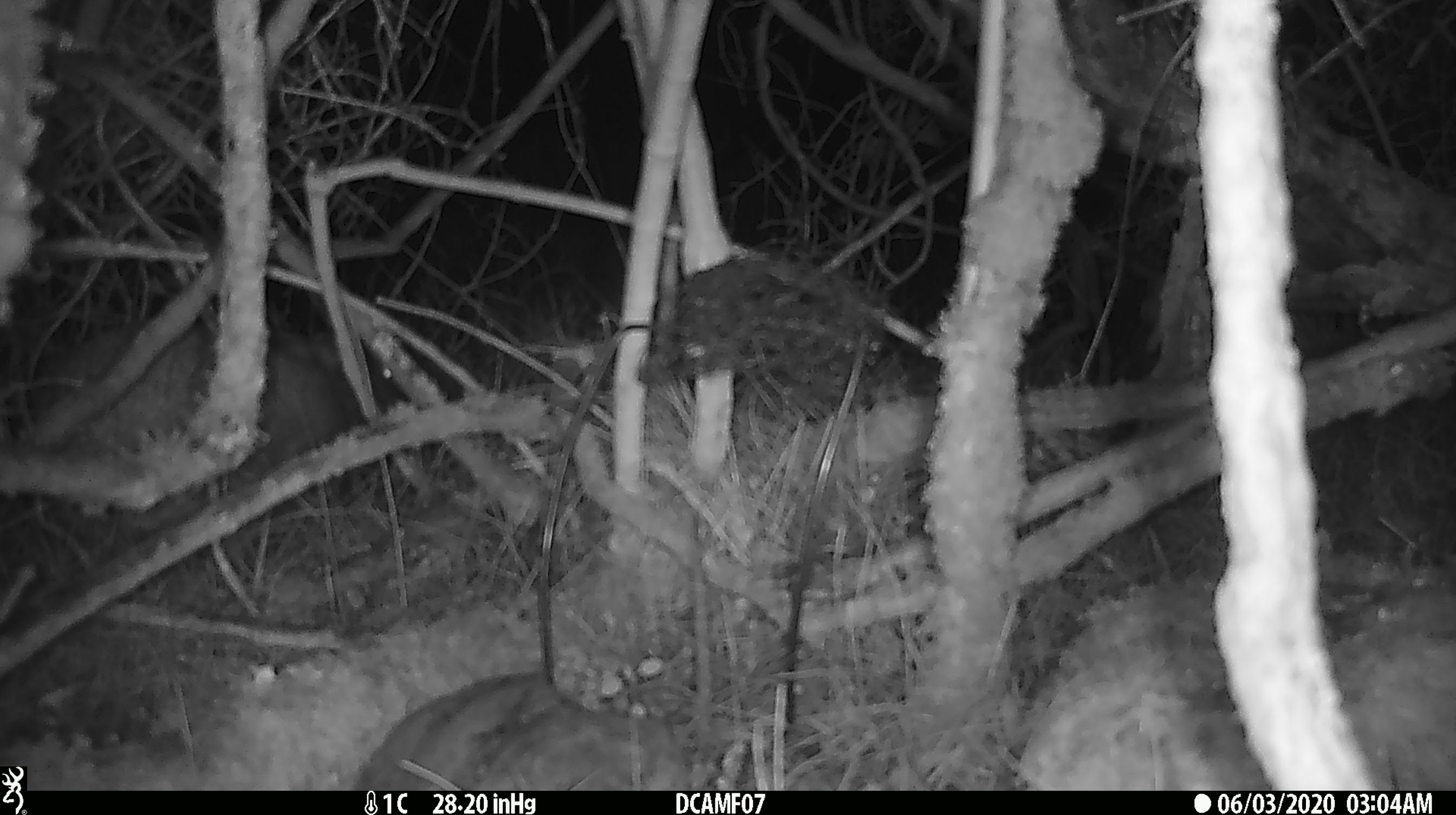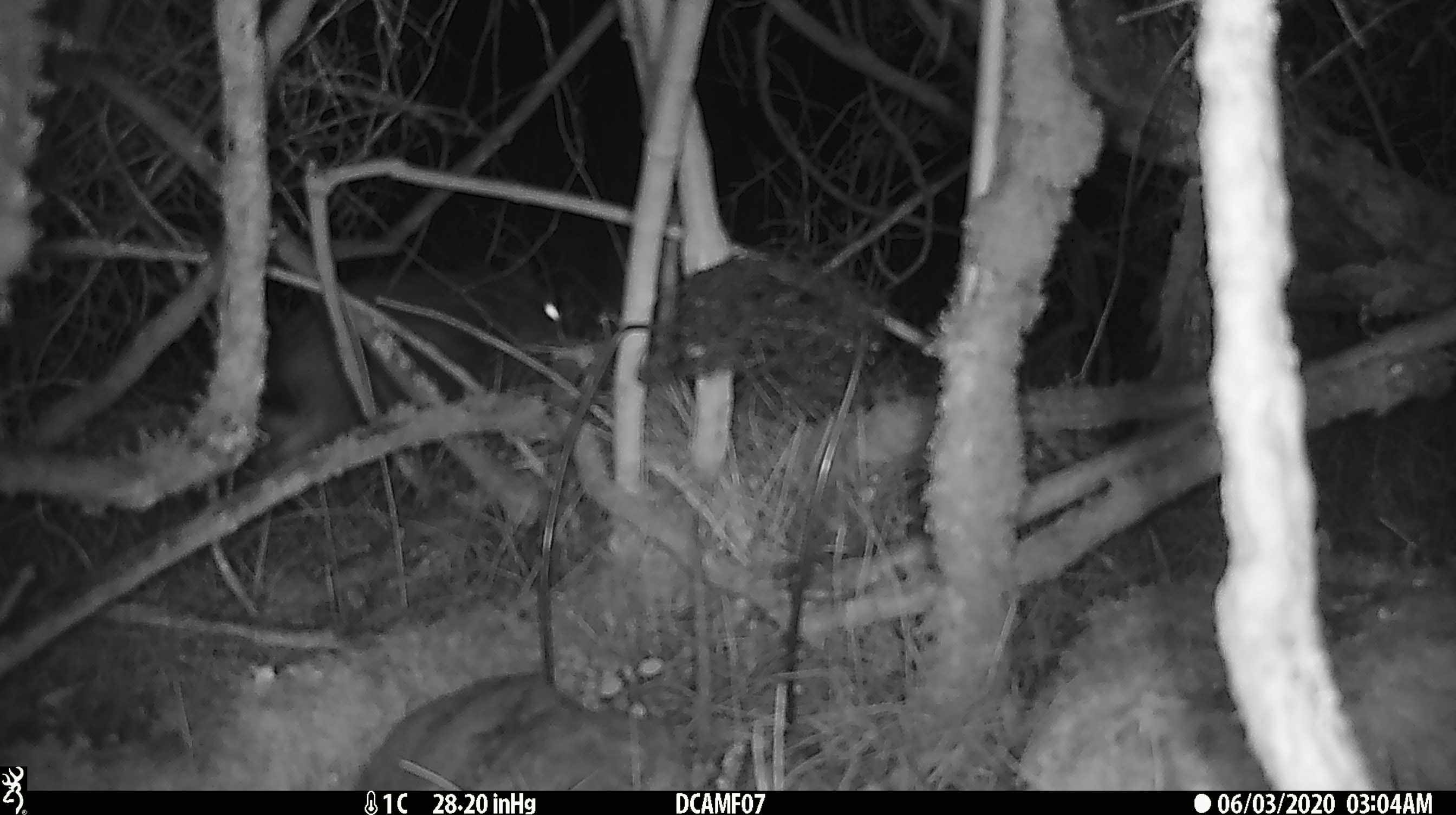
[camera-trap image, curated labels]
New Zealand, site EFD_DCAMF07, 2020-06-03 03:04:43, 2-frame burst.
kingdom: Animalia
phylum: Chordata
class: Mammalia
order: Lagomorpha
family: Leporidae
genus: Oryctolagus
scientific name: Oryctolagus cuniculus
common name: european rabbit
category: rabbit